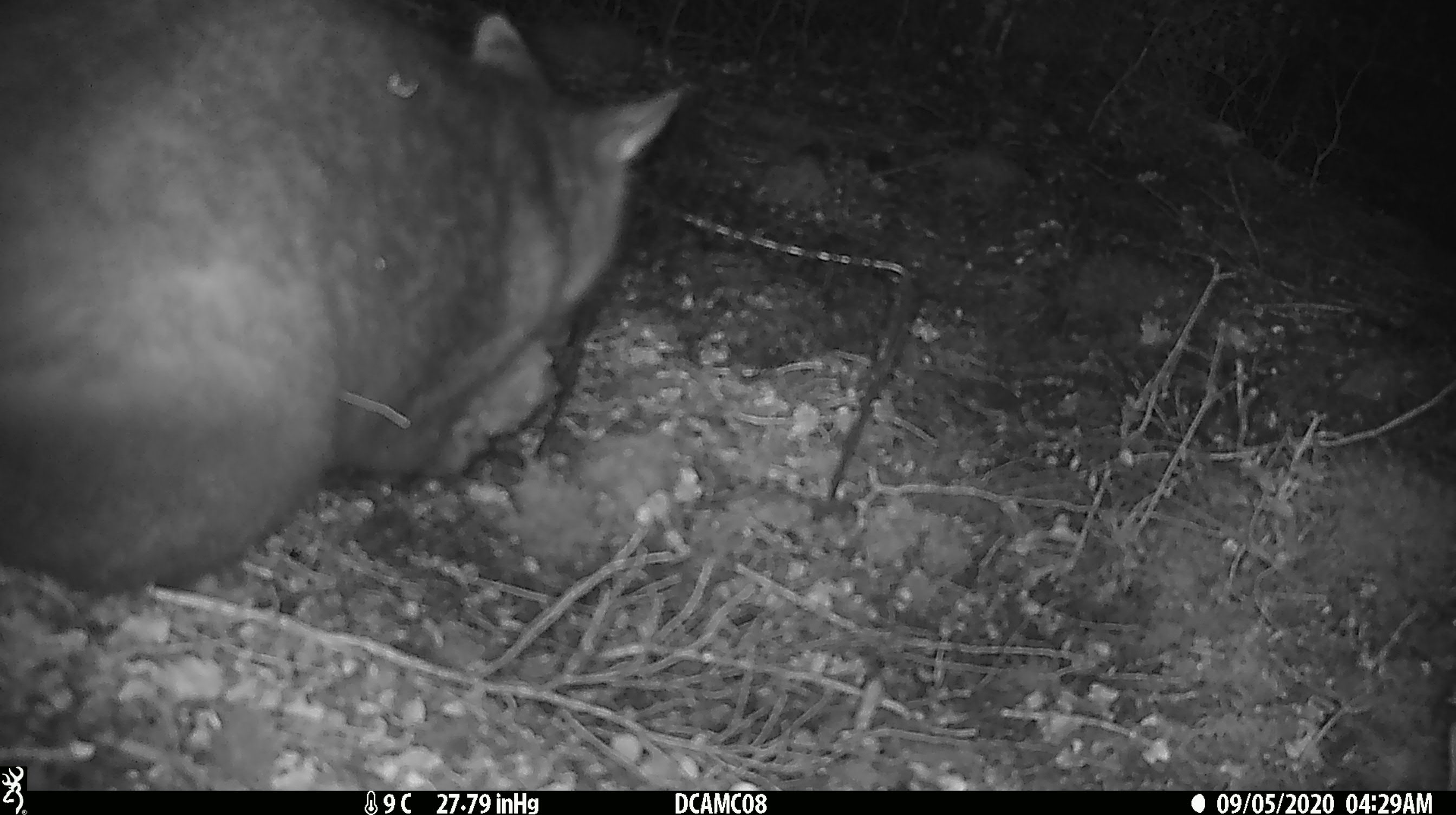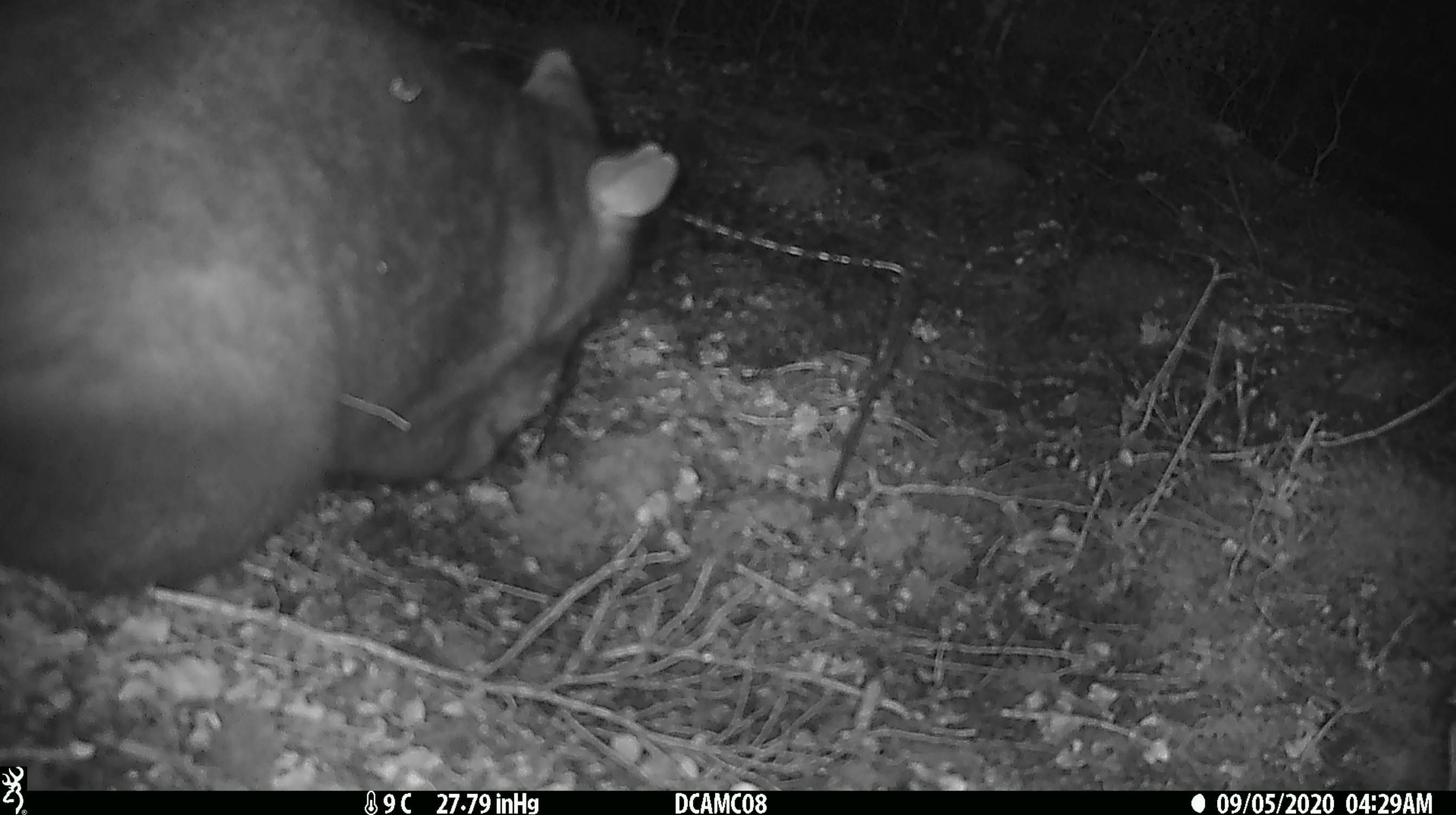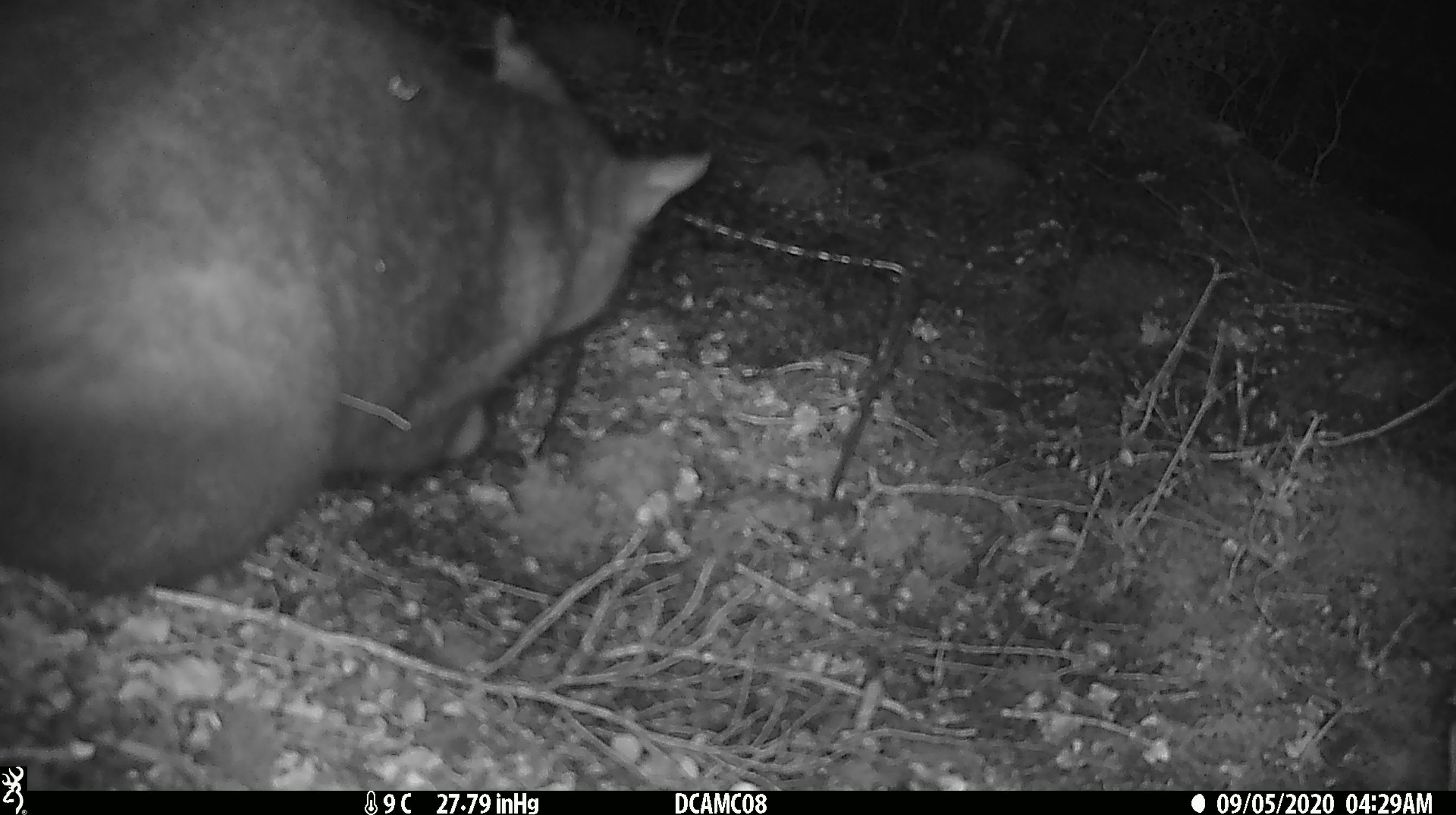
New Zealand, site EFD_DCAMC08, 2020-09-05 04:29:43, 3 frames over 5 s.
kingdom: Animalia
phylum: Chordata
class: Mammalia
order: Diprotodontia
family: Phalangeridae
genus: Trichosurus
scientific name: Trichosurus vulpecula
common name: common brushtail possum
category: possum